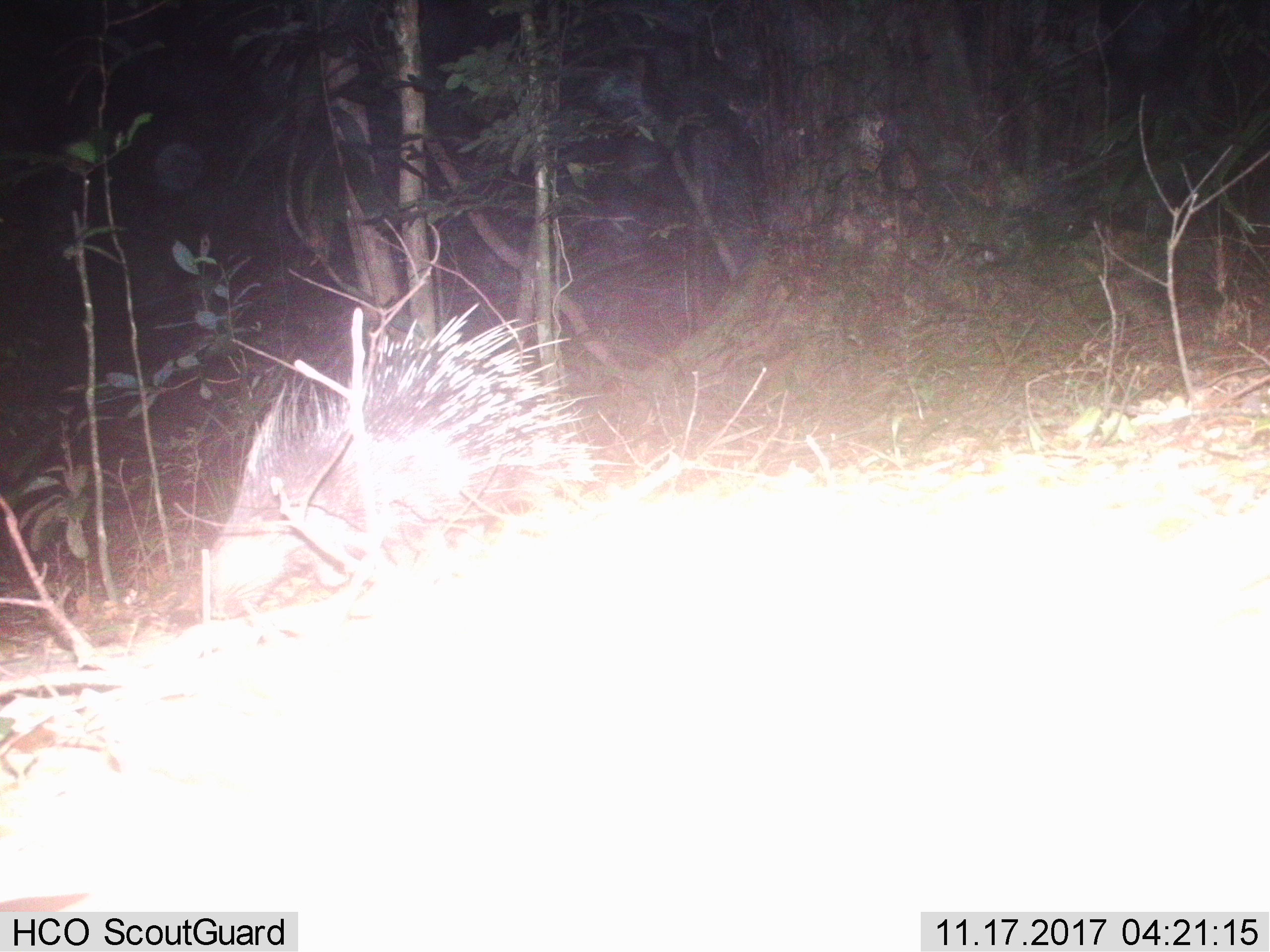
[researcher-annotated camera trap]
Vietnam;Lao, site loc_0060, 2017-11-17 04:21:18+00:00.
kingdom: Animalia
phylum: Chordata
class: Mammalia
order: Rodentia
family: Hystricidae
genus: Hystrix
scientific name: Hystrix brachyura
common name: malayan porcupine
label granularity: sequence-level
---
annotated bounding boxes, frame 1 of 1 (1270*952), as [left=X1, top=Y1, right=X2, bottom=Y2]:
malayan porcupine: [left=200, top=301, right=633, bottom=618]